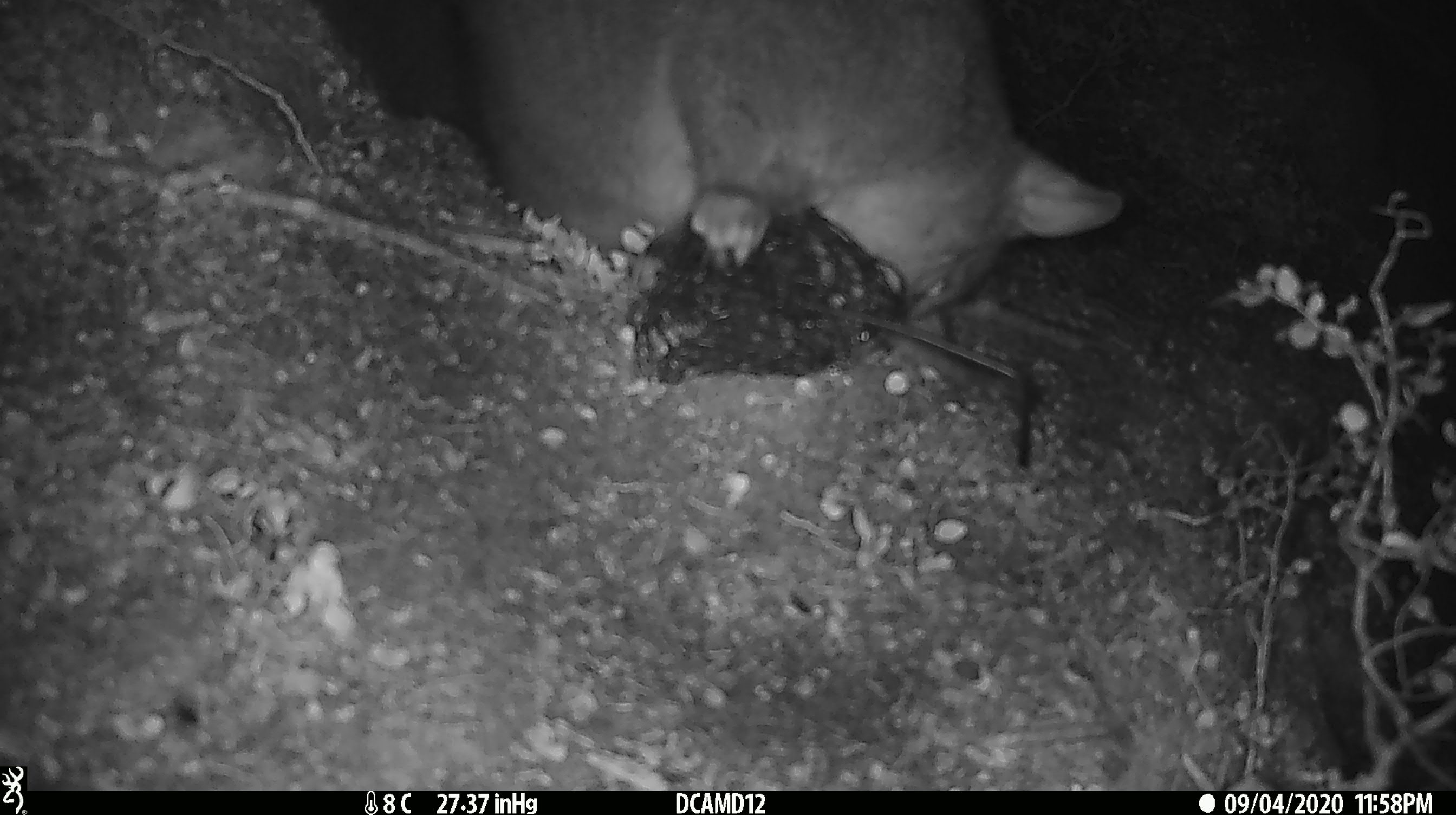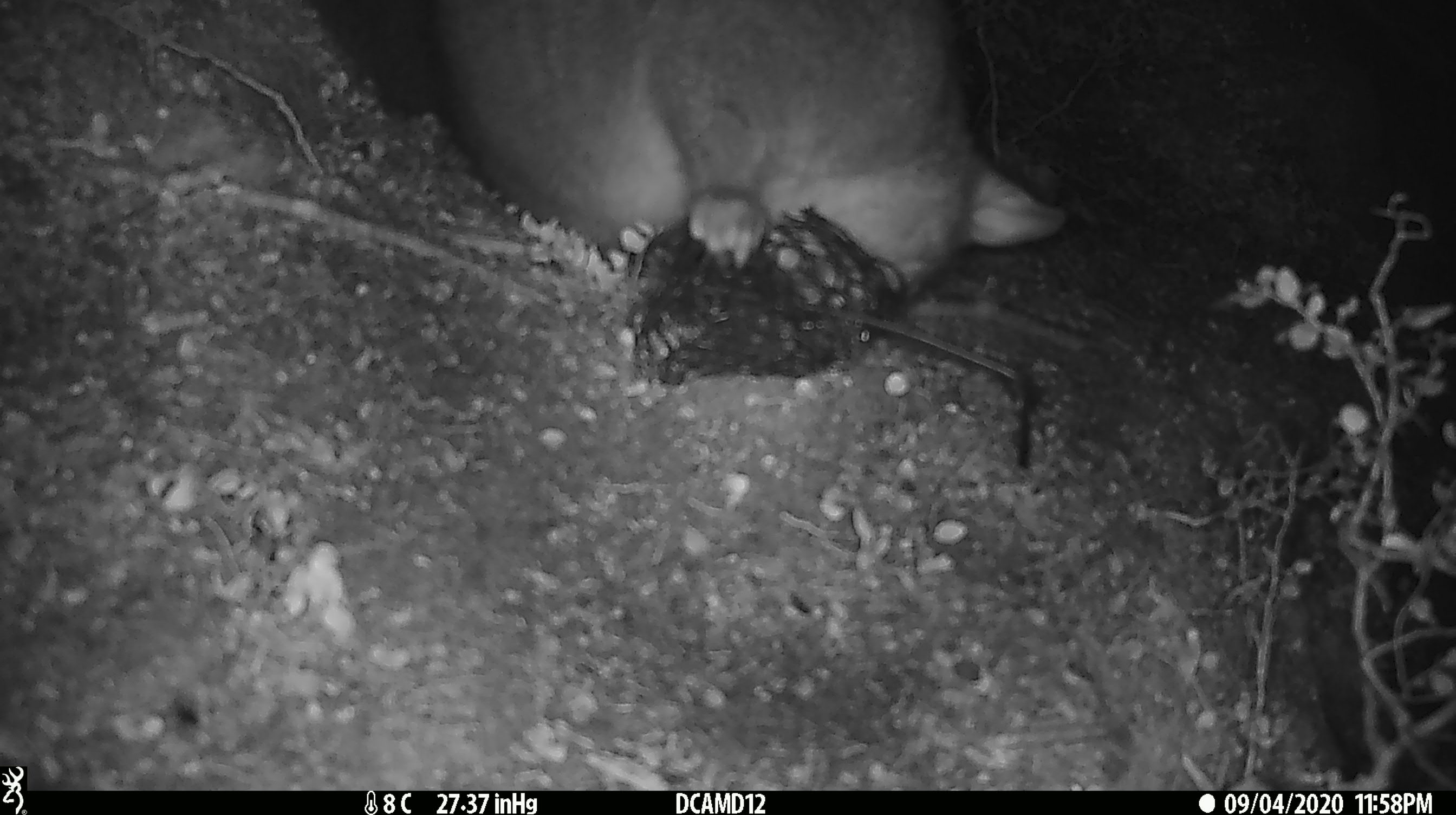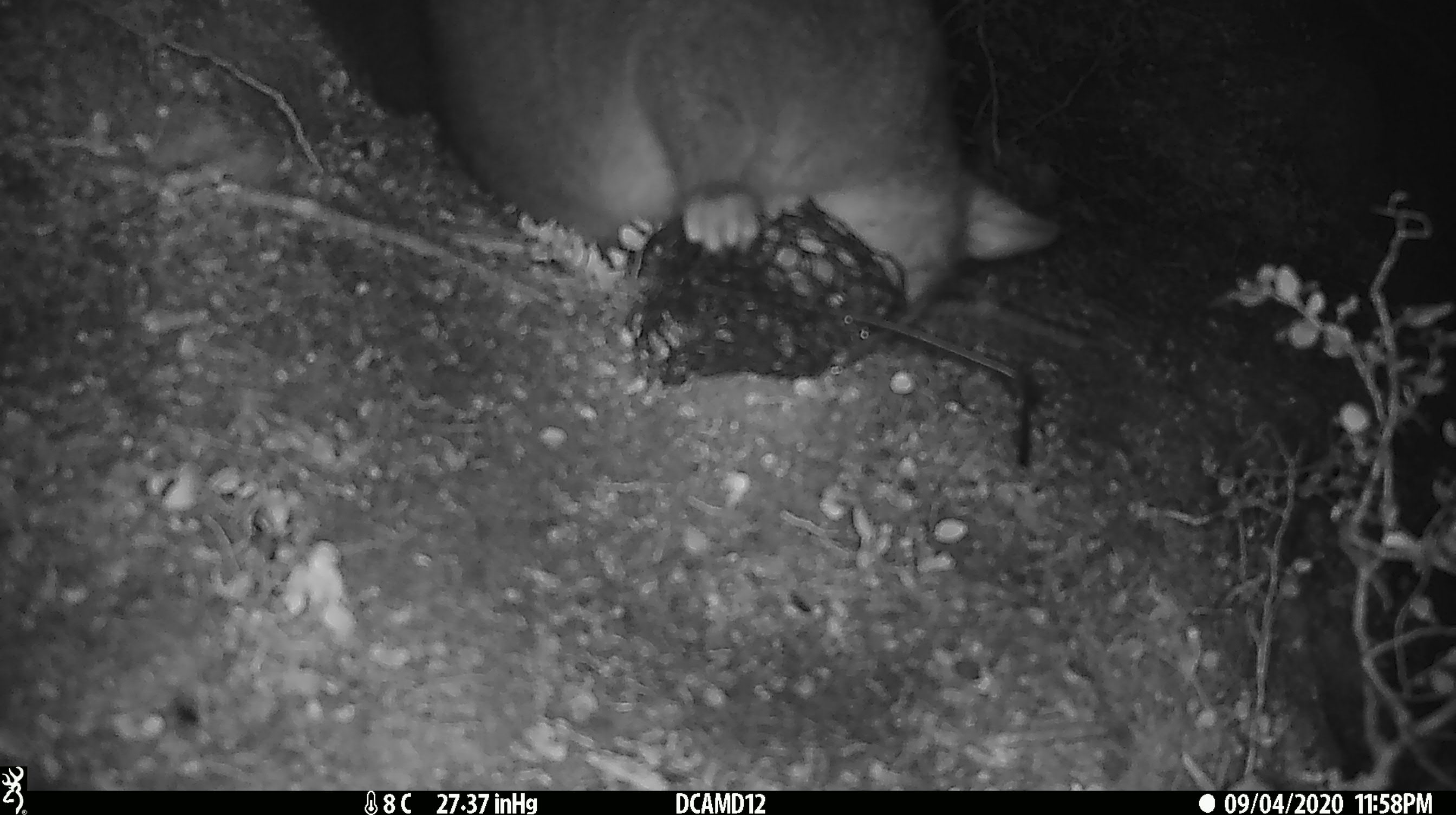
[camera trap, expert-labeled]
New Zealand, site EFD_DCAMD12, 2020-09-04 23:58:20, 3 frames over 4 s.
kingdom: Animalia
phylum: Chordata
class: Mammalia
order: Diprotodontia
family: Phalangeridae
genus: Trichosurus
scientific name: Trichosurus vulpecula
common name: common brushtail possum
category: possum